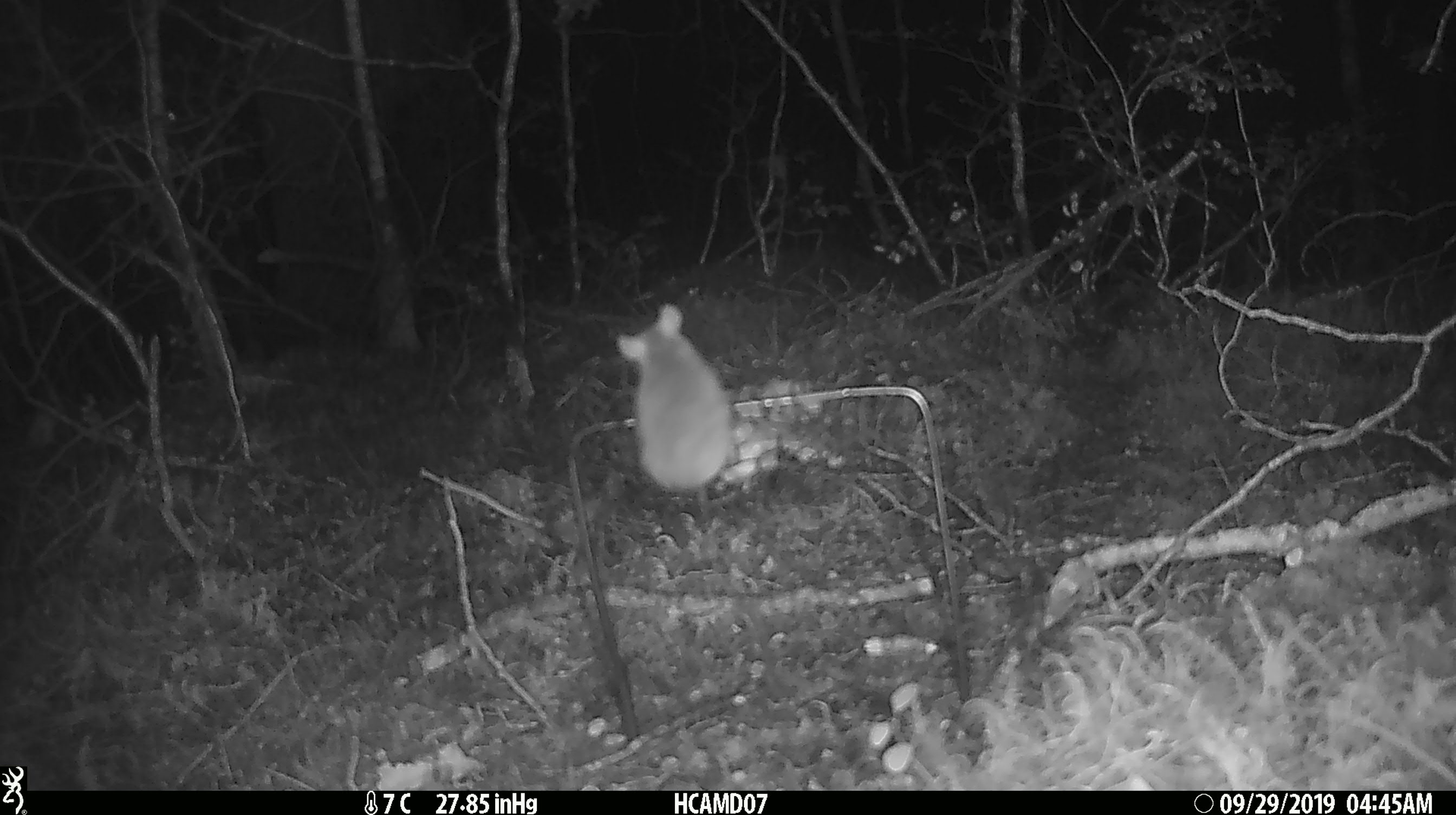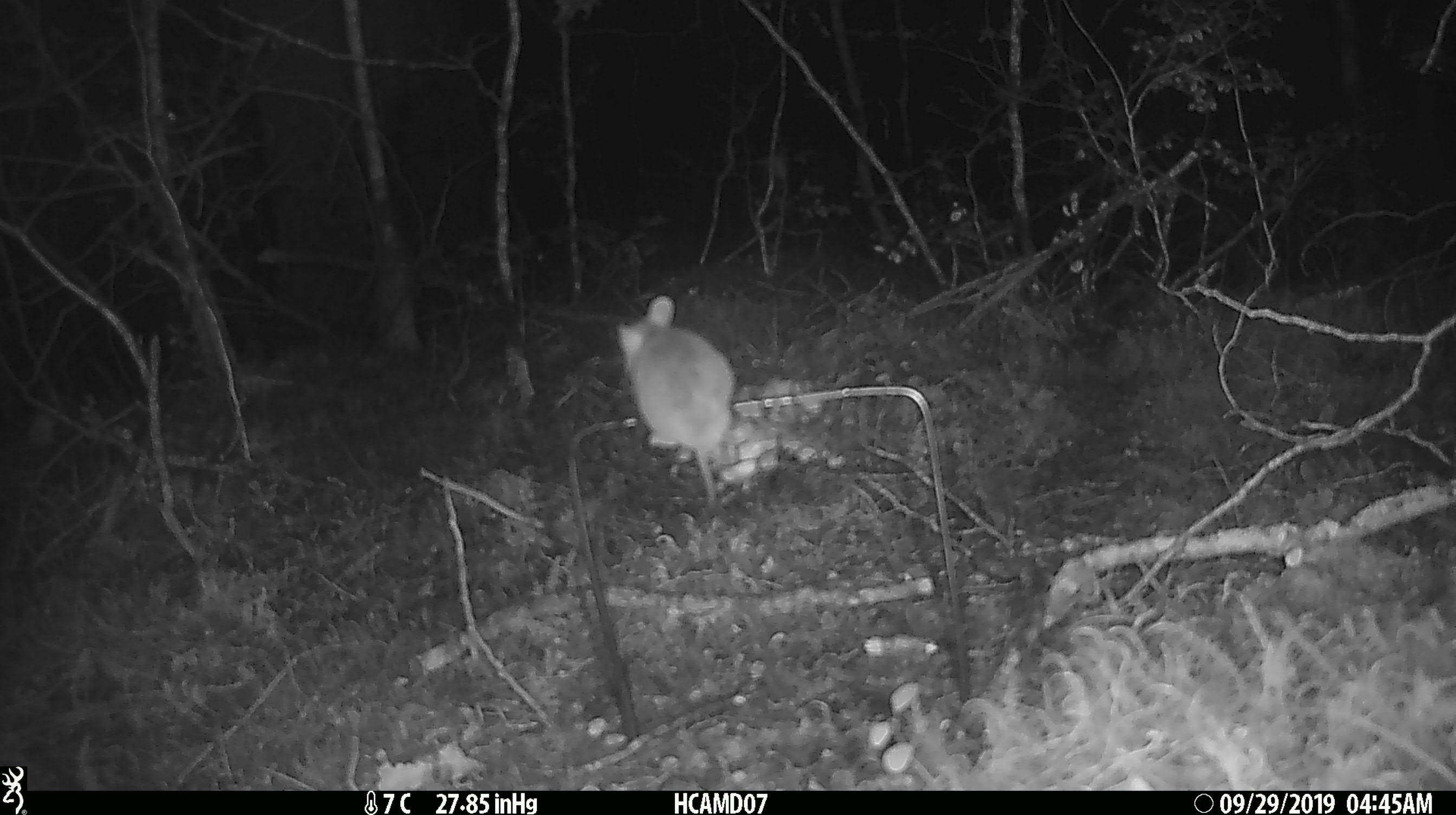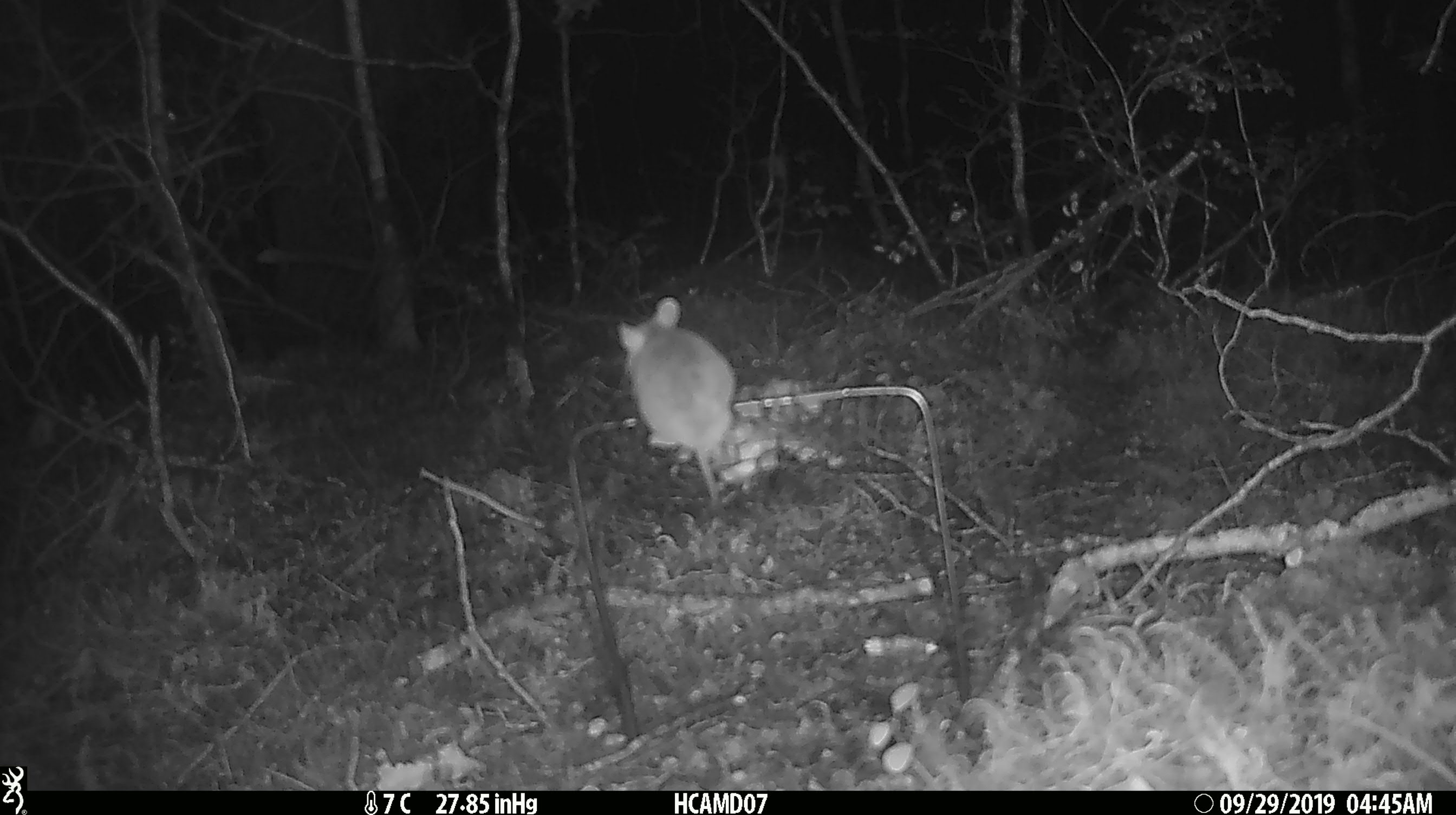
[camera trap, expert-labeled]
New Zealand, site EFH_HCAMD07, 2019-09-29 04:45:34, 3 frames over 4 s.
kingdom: Animalia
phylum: Chordata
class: Mammalia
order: Rodentia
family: Muridae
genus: Mus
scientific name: Mus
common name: mouse